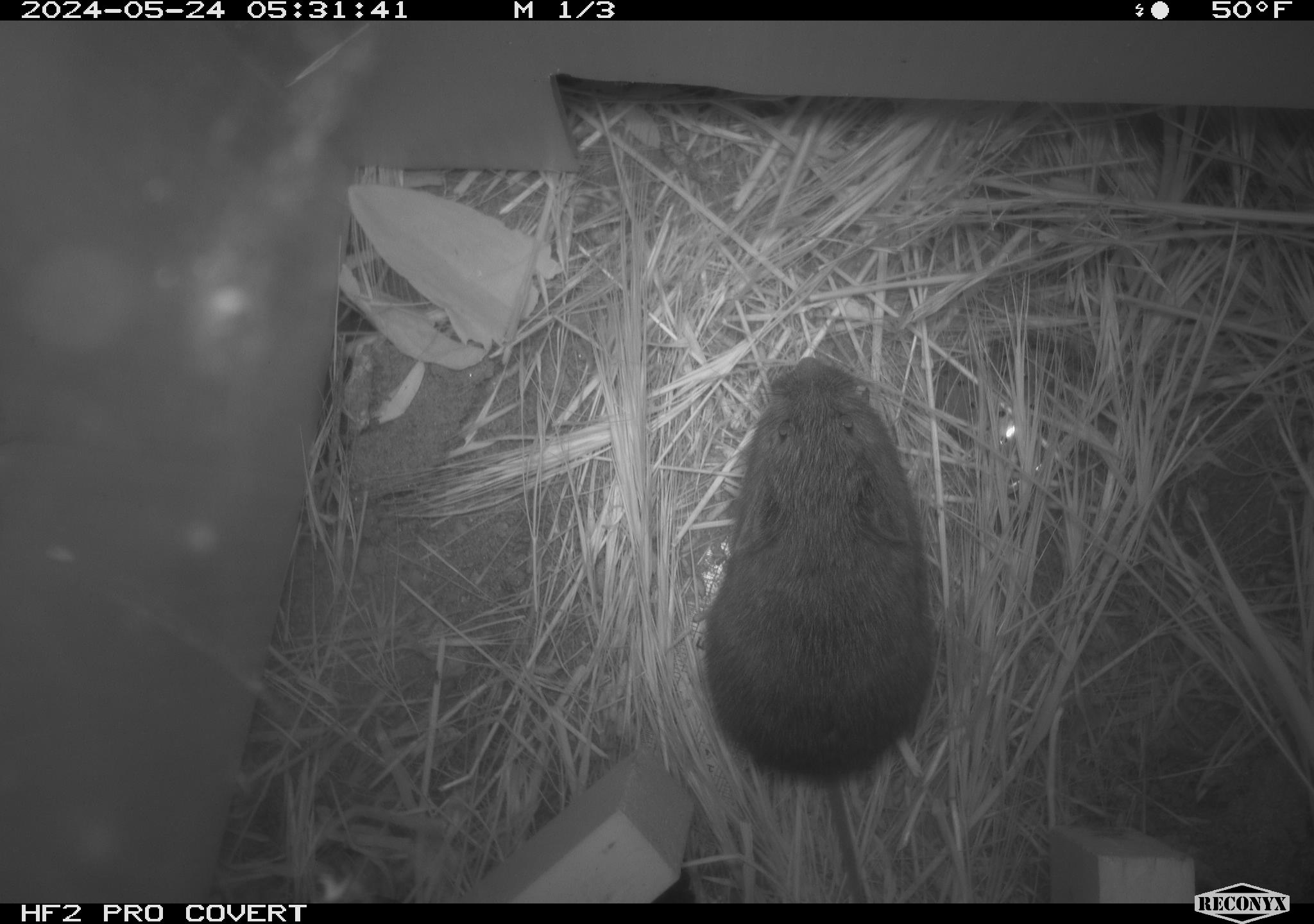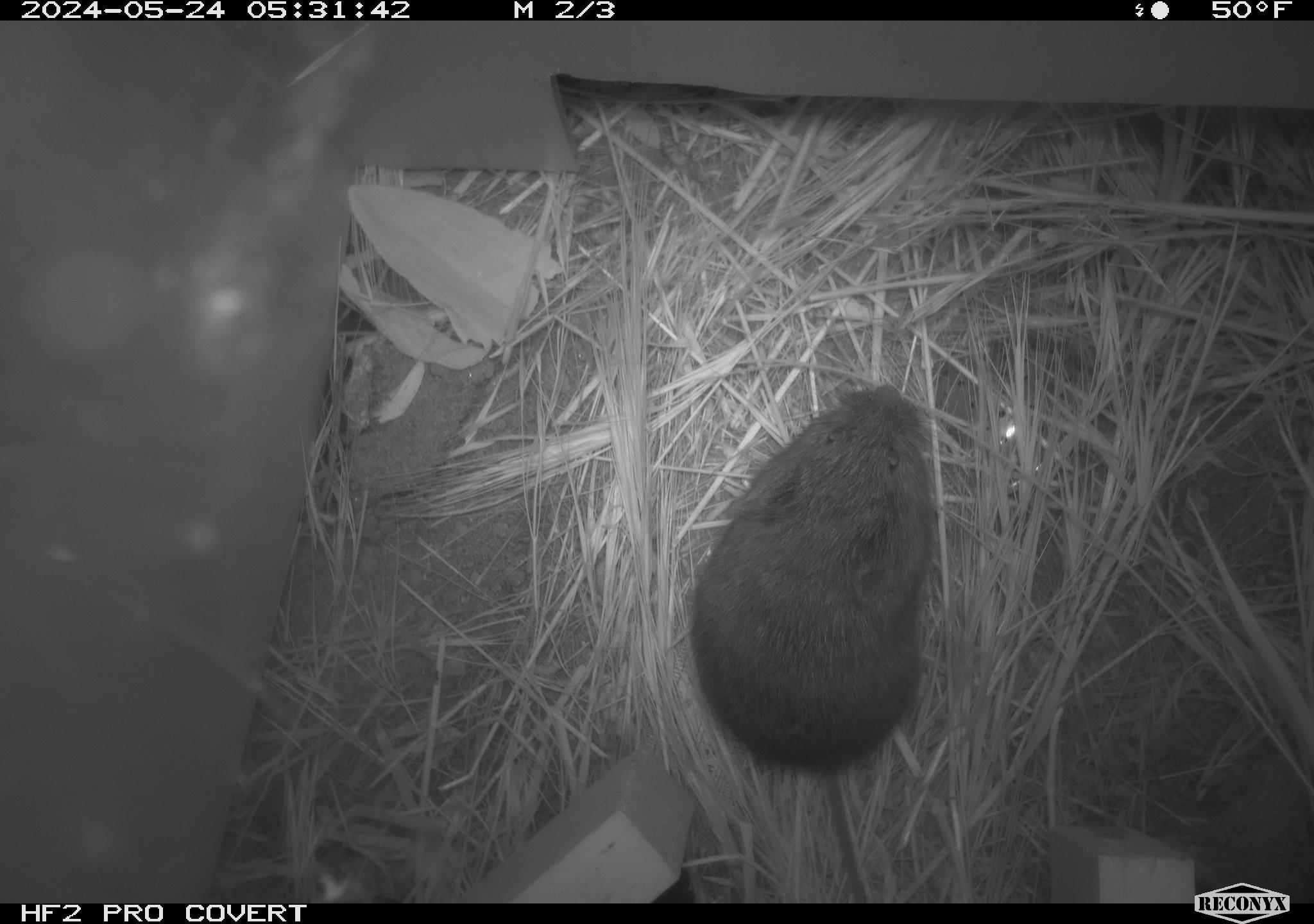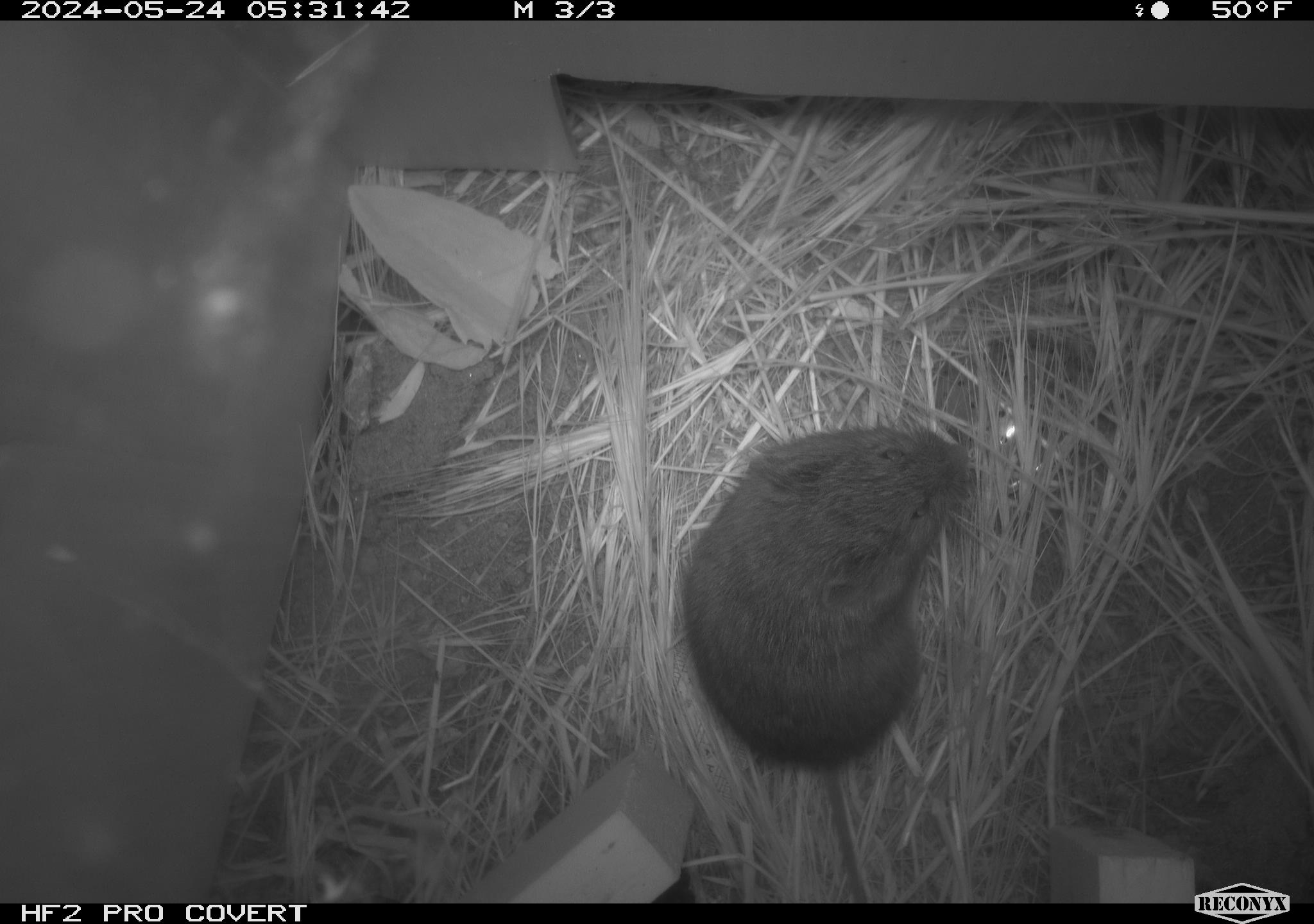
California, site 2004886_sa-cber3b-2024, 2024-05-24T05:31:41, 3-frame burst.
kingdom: Animalia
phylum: Chordata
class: Mammalia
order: Rodentia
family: Cricetidae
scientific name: Arvicolinae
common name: voles, lemmings, and muskrats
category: arvicolinae subfamily